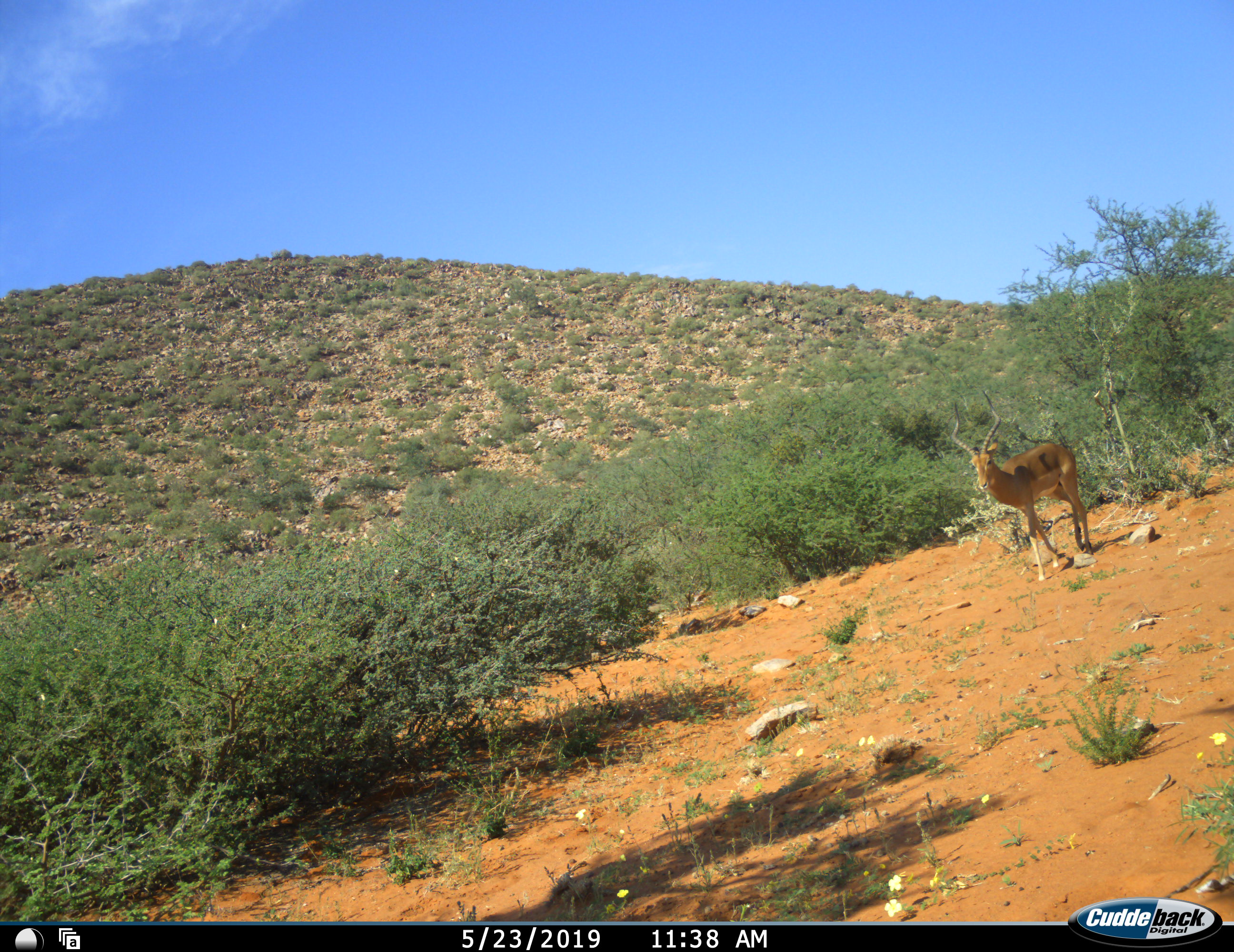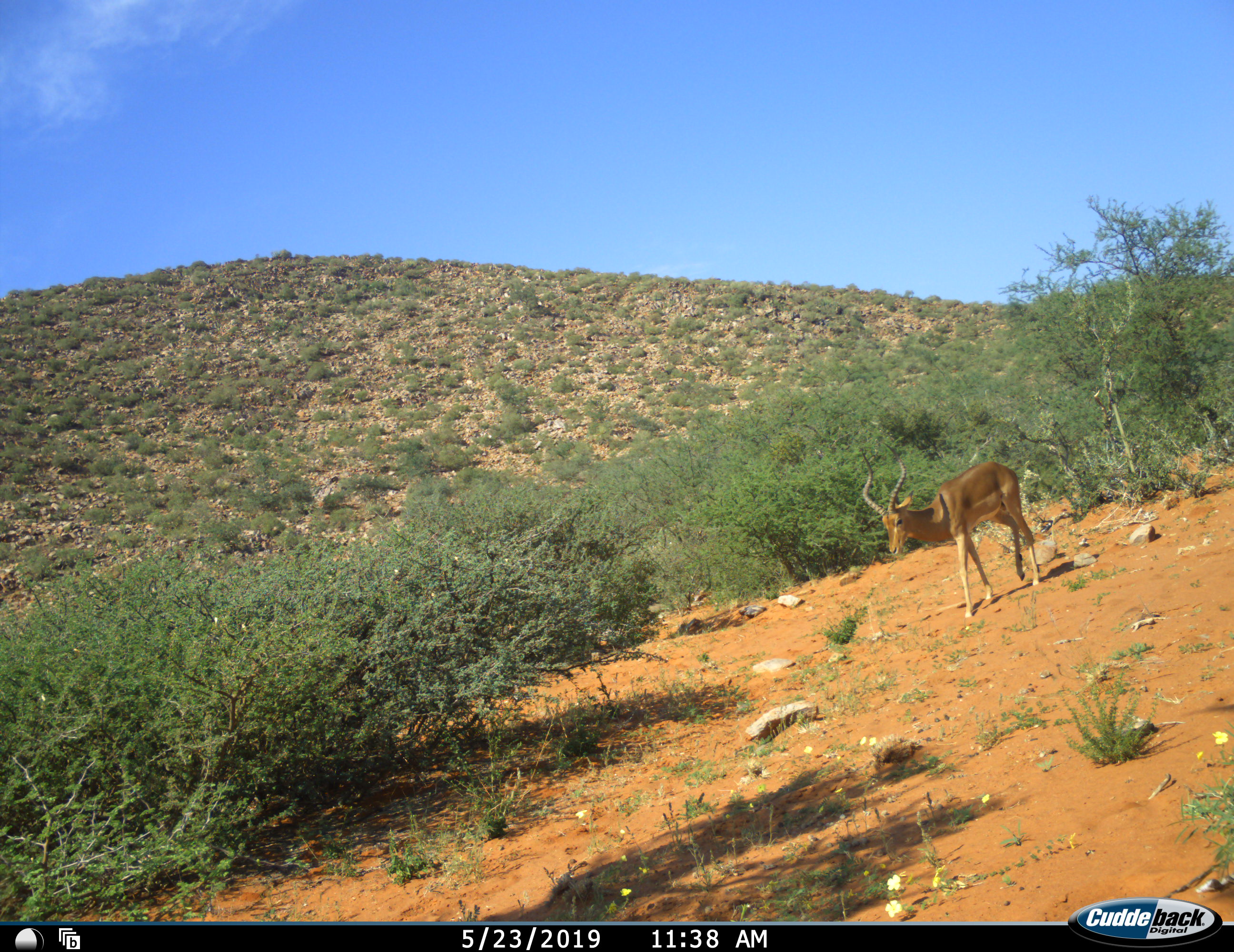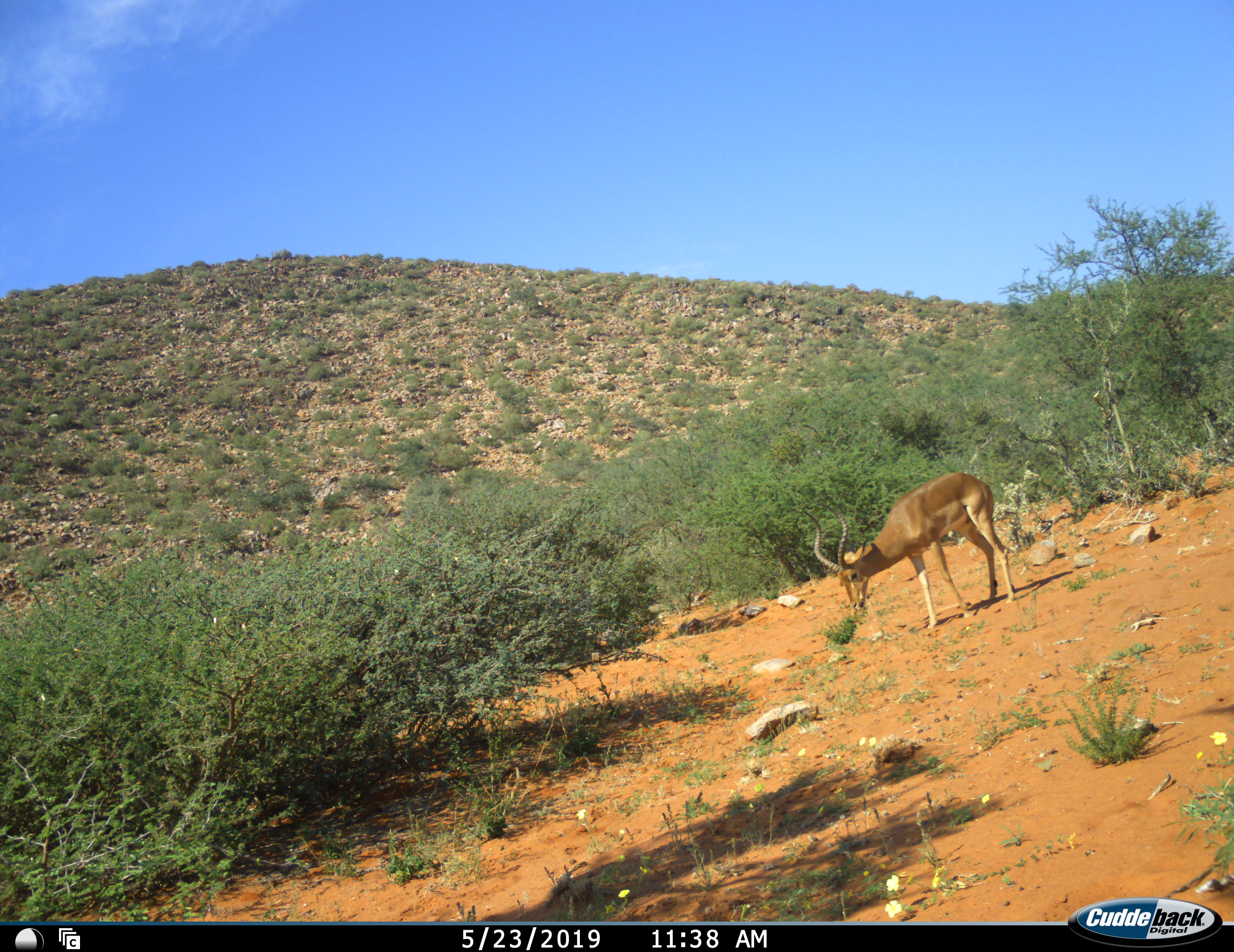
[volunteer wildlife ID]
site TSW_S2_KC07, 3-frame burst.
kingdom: Animalia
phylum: Chordata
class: Mammalia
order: Artiodactyla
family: Bovidae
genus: Aepyceros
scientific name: Aepyceros melampus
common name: impala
Impala (Aepyceros melampus), count 1. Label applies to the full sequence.